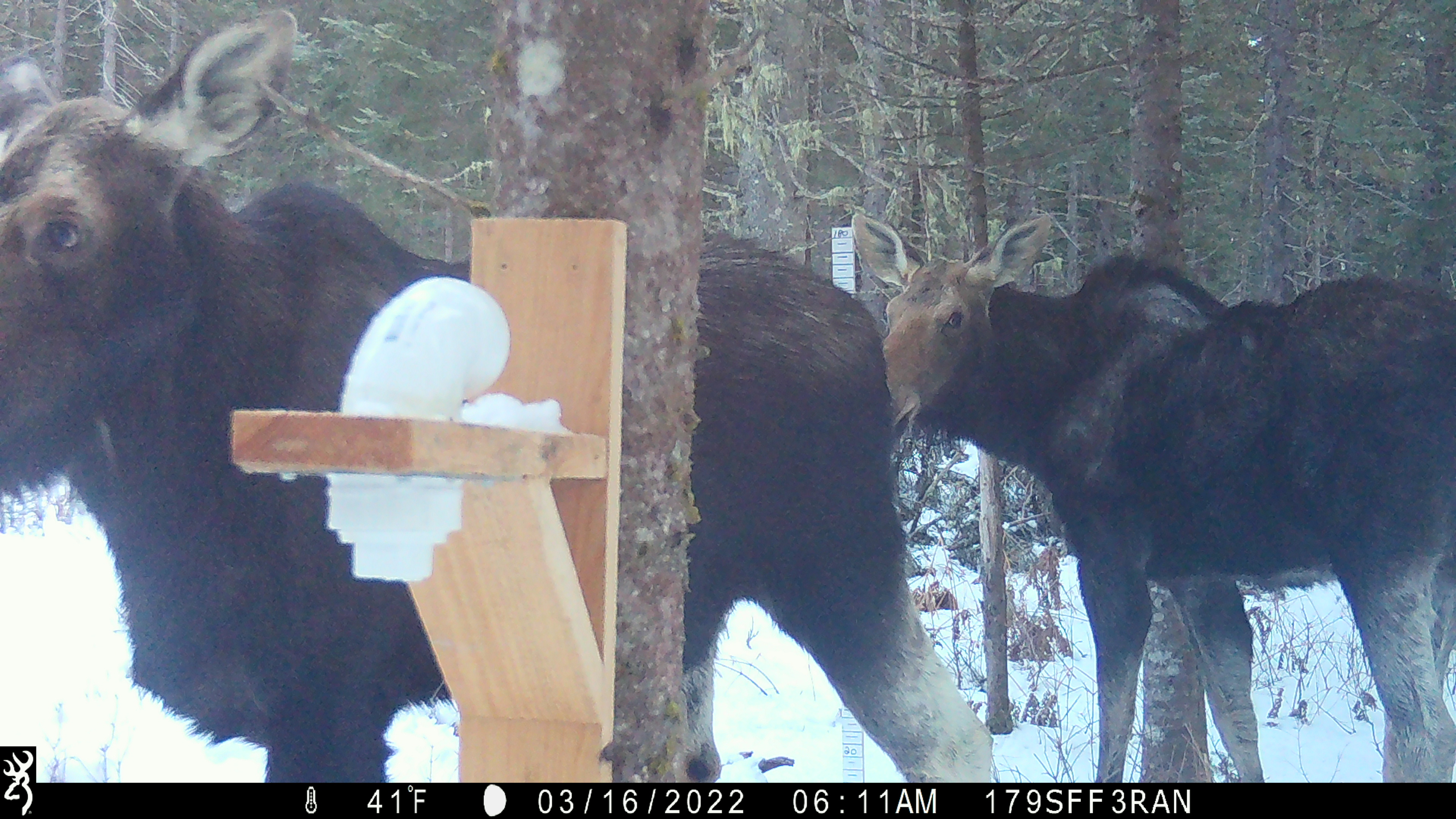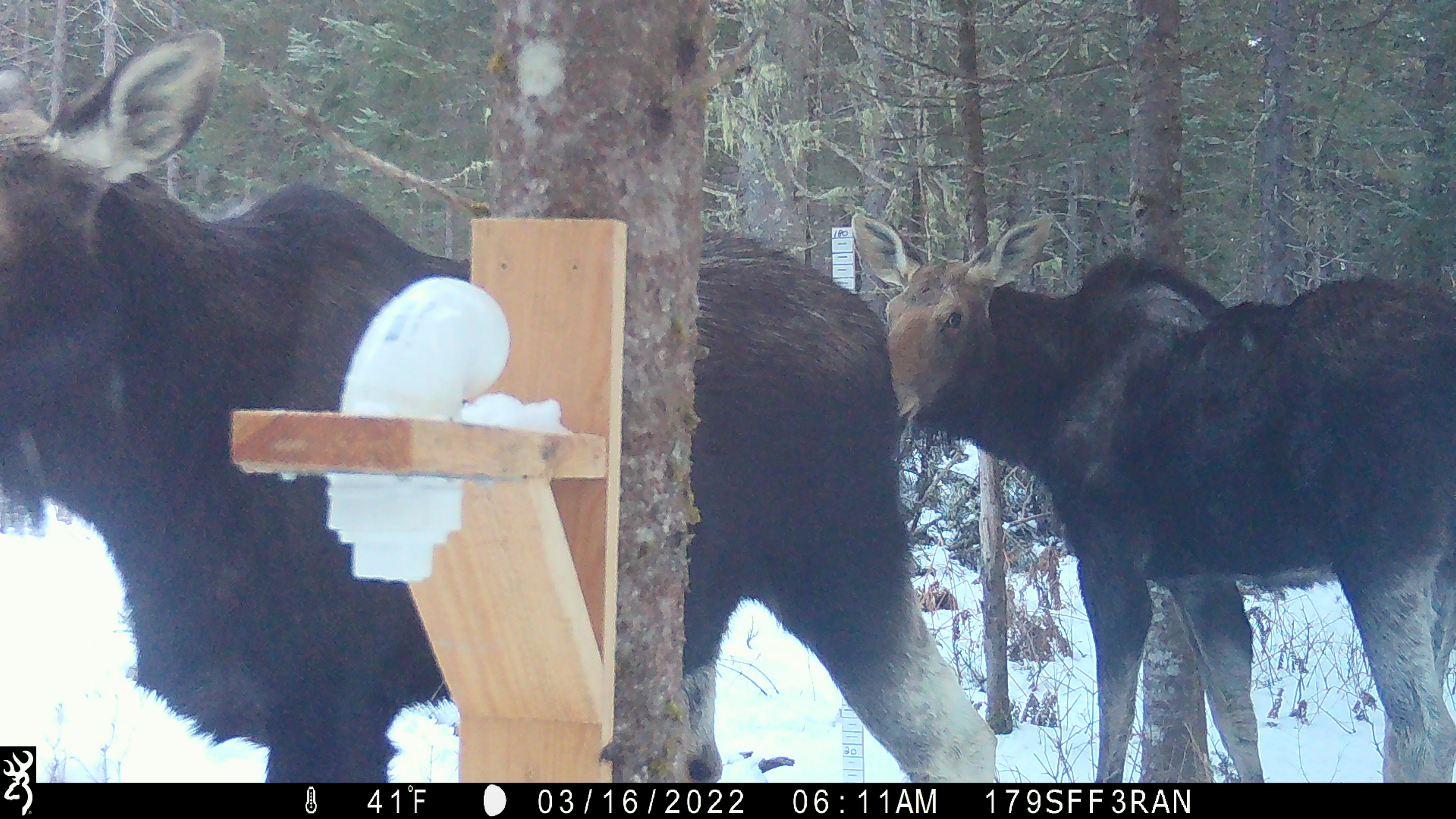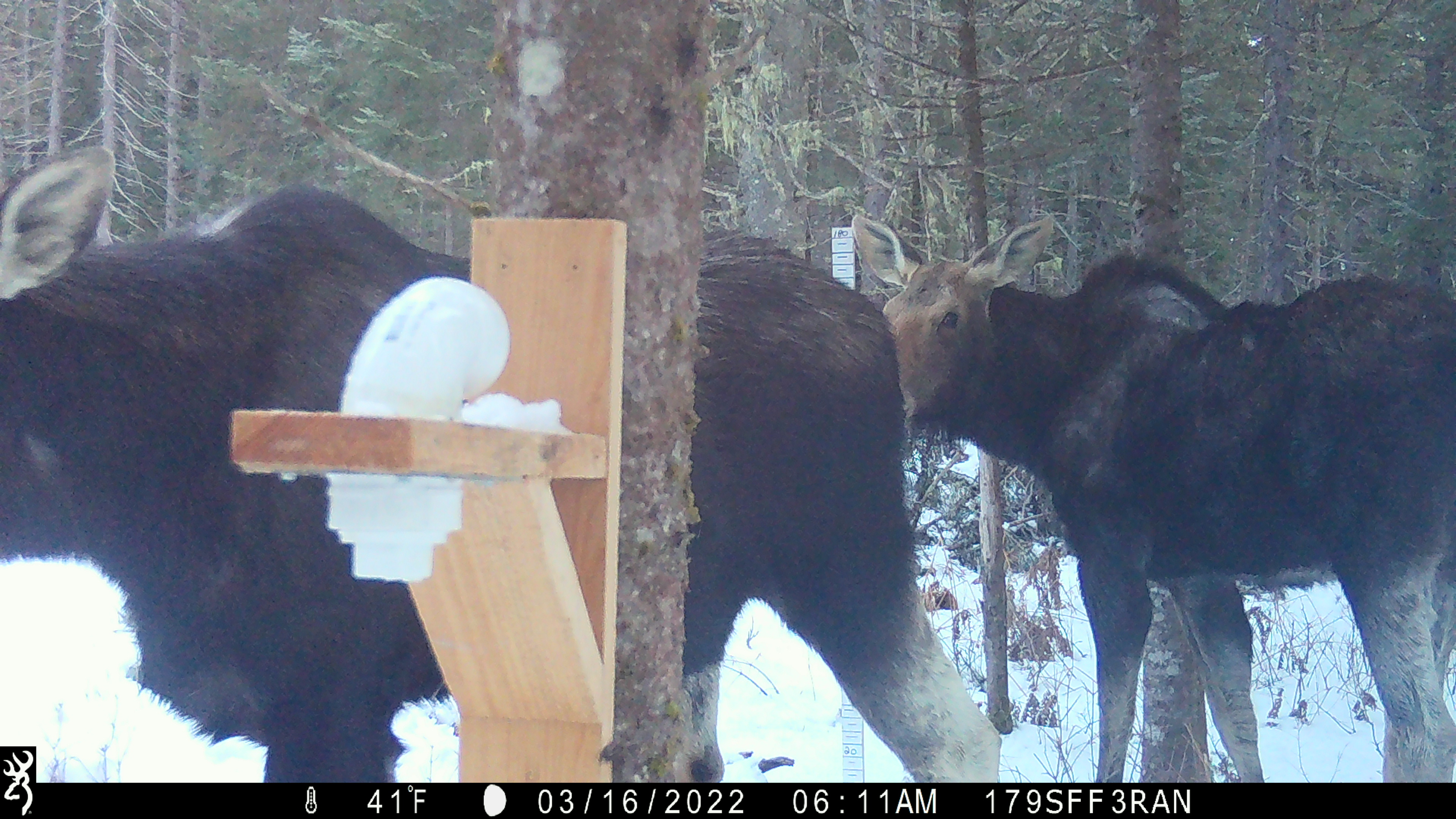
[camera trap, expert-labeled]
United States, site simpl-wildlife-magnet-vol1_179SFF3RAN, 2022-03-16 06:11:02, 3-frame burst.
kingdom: Animalia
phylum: Chordata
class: Mammalia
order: Artiodactyla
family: Cervidae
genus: Alces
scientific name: Alces alces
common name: moose